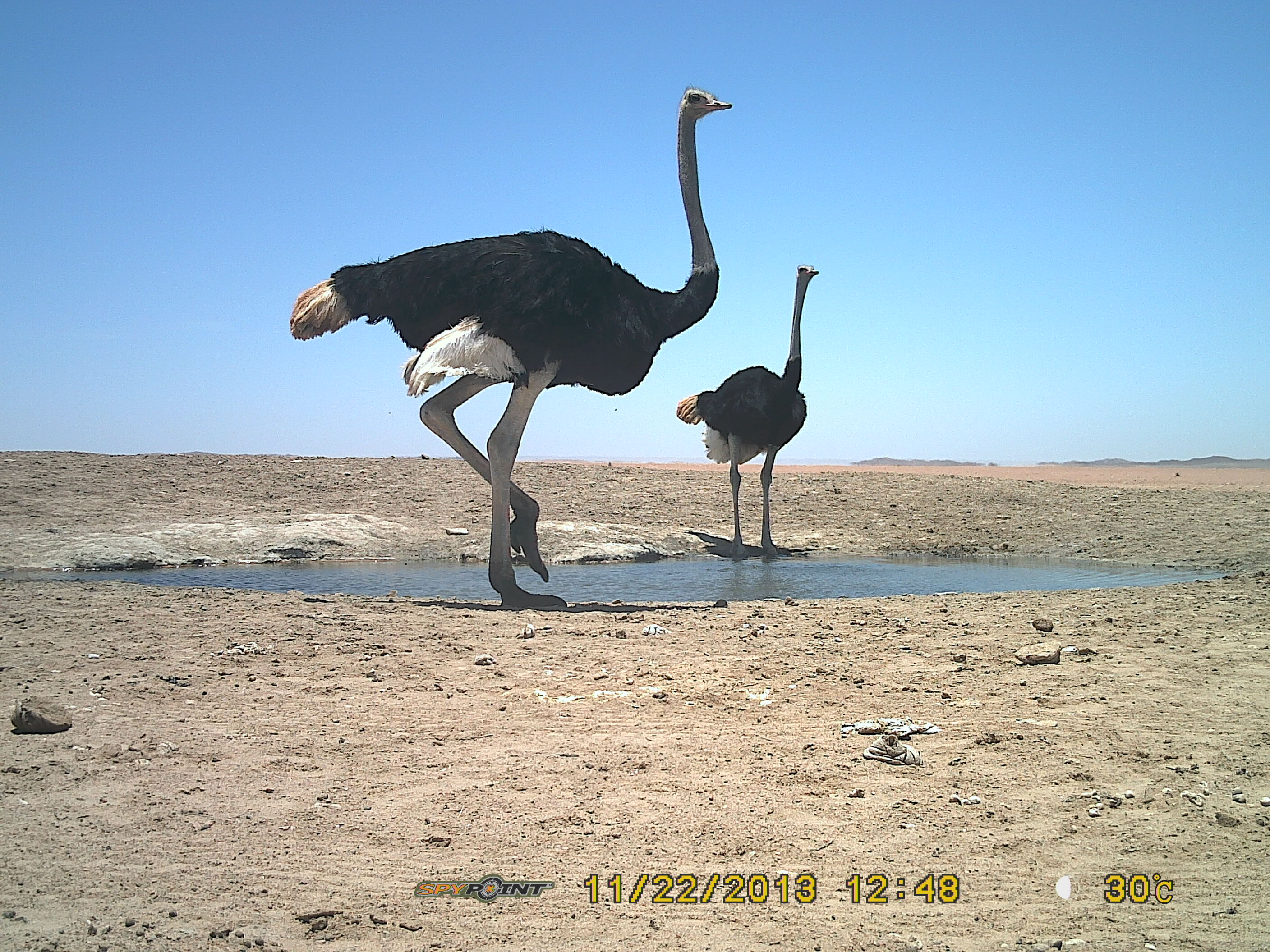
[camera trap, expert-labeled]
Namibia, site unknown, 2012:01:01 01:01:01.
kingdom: Animalia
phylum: Chordata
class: Aves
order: Struthioniformes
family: Struthionidae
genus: Struthio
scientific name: Struthio camelus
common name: common ostrich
Struthio camelus (common ostrich).